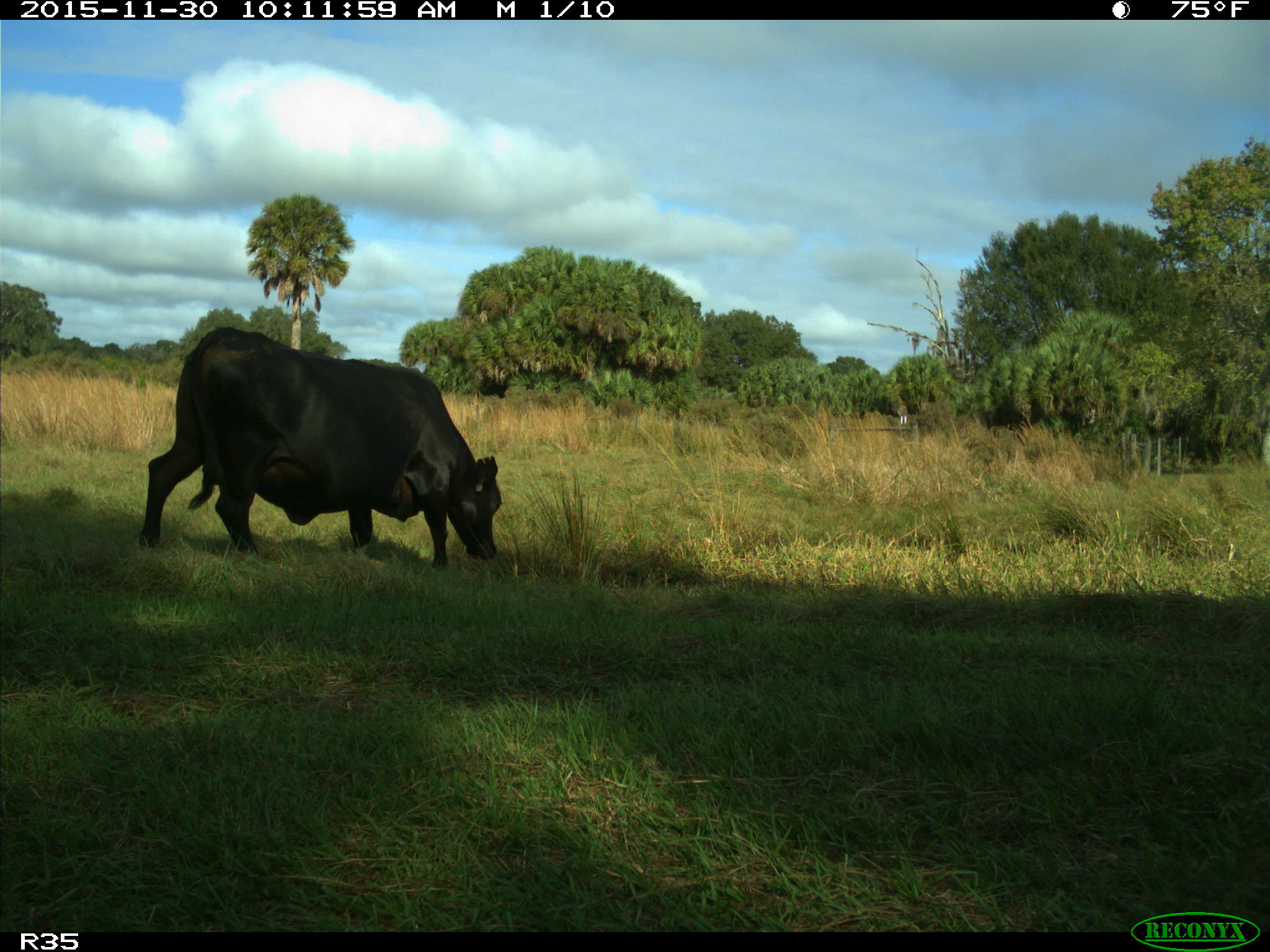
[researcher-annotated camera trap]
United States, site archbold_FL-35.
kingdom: Animalia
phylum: Chordata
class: Mammalia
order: Artiodactyla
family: Bovidae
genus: Bos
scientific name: Bos taurus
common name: domestic cow